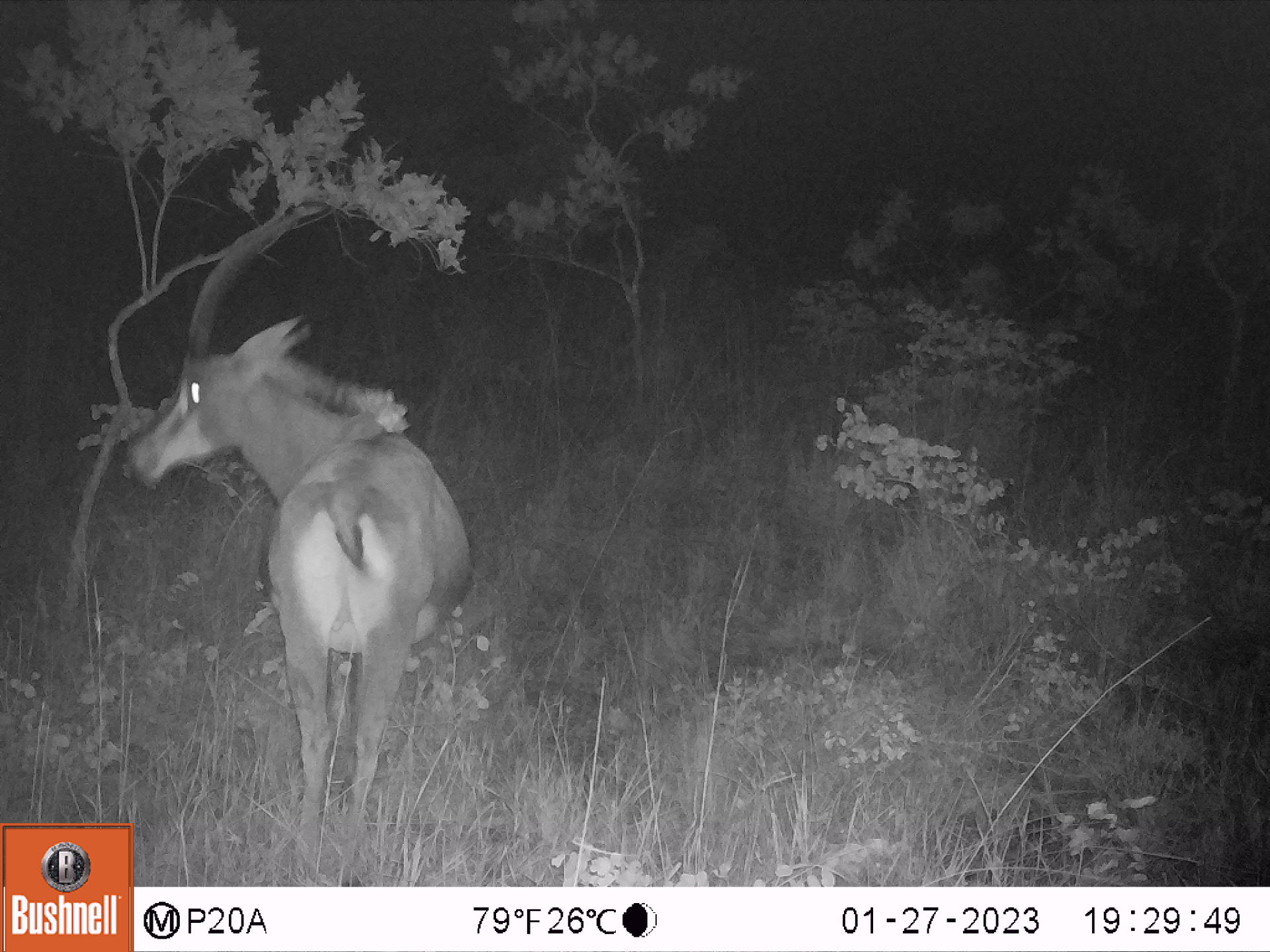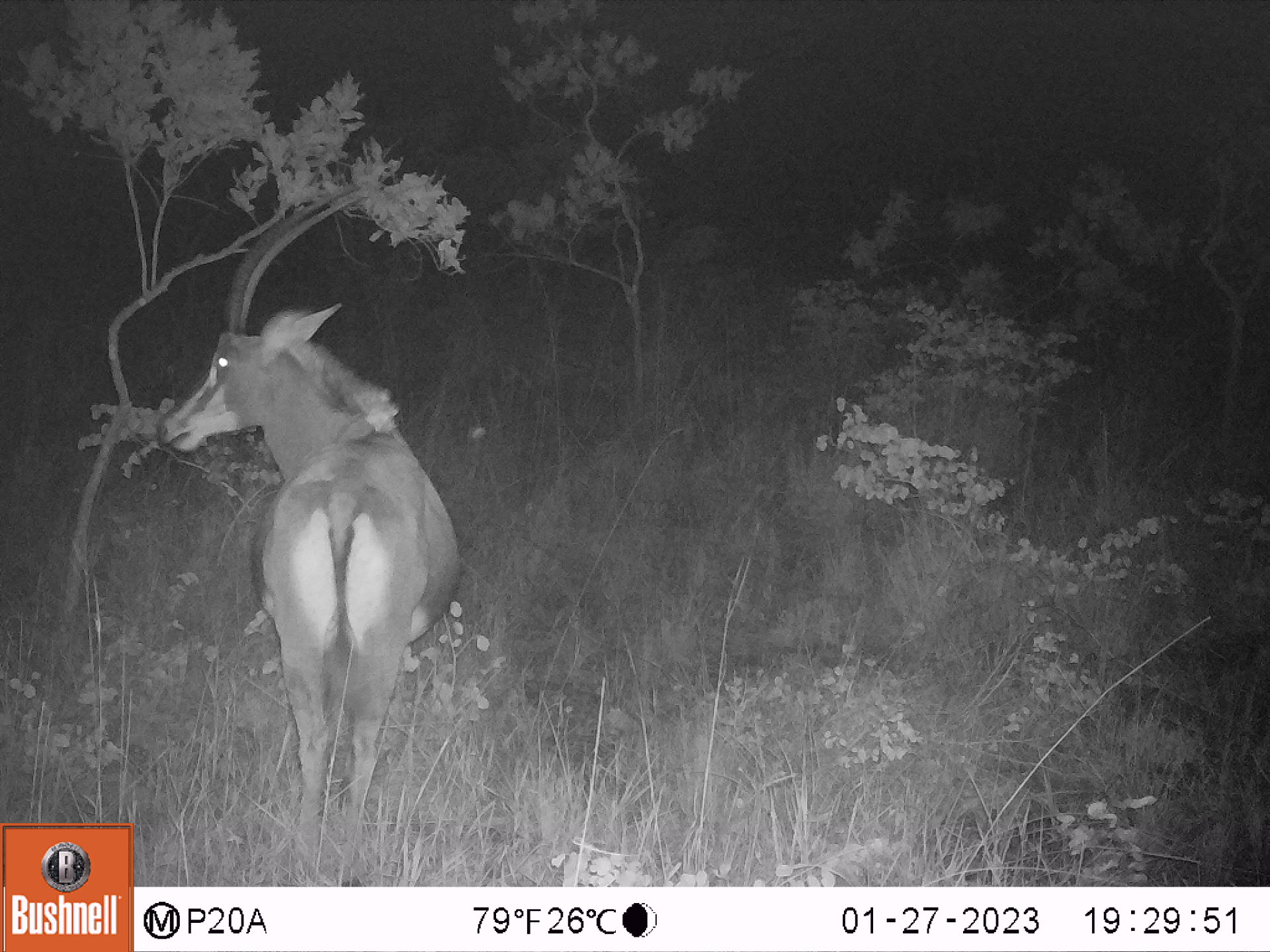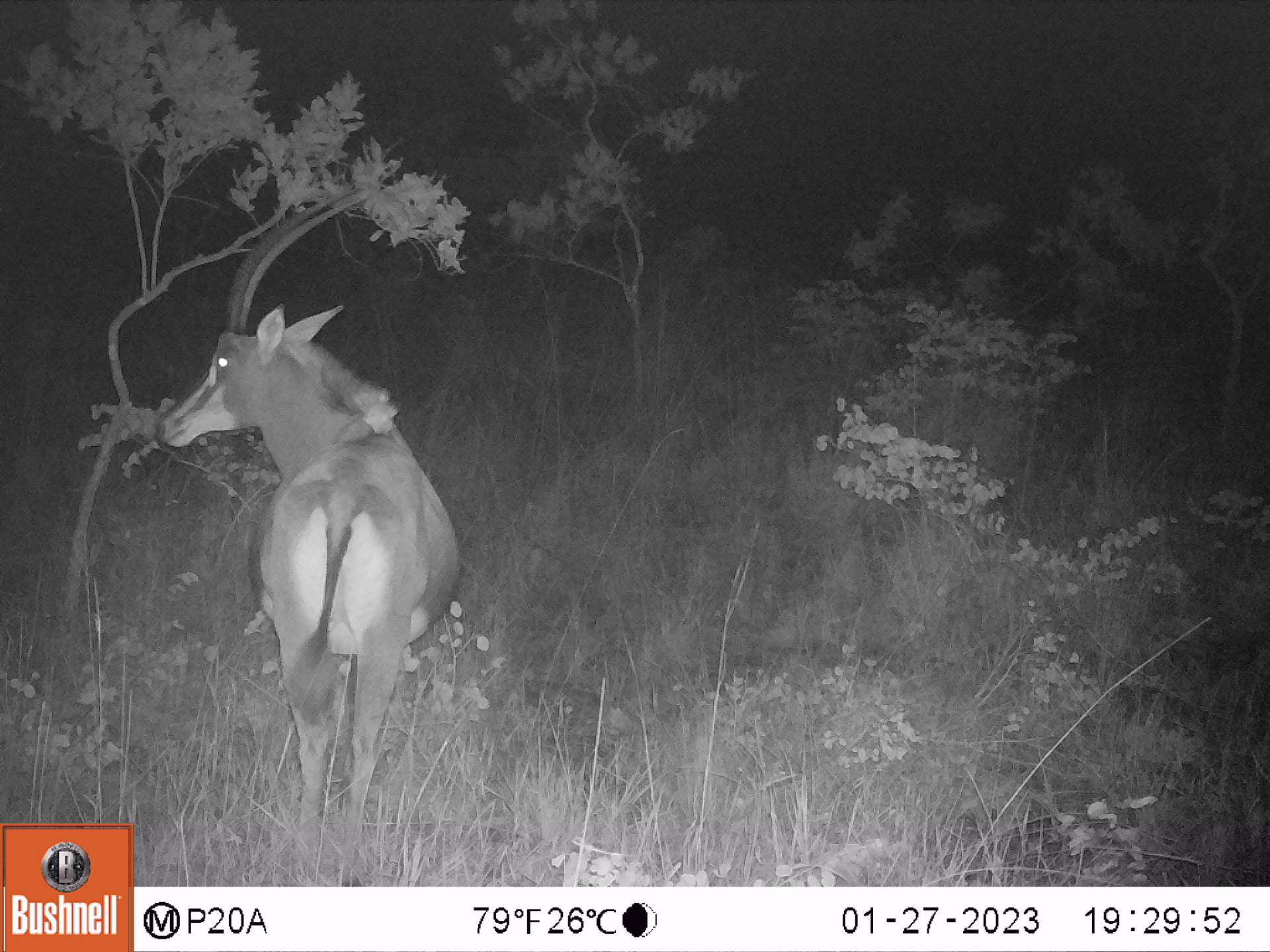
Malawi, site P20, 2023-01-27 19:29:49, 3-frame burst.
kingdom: Animalia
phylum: Chordata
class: Mammalia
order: Artiodactyla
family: Bovidae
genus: Hippotragus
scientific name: Hippotragus niger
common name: sable antelope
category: sable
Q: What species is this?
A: Sable (sable antelope) (Hippotragus niger).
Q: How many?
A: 1.